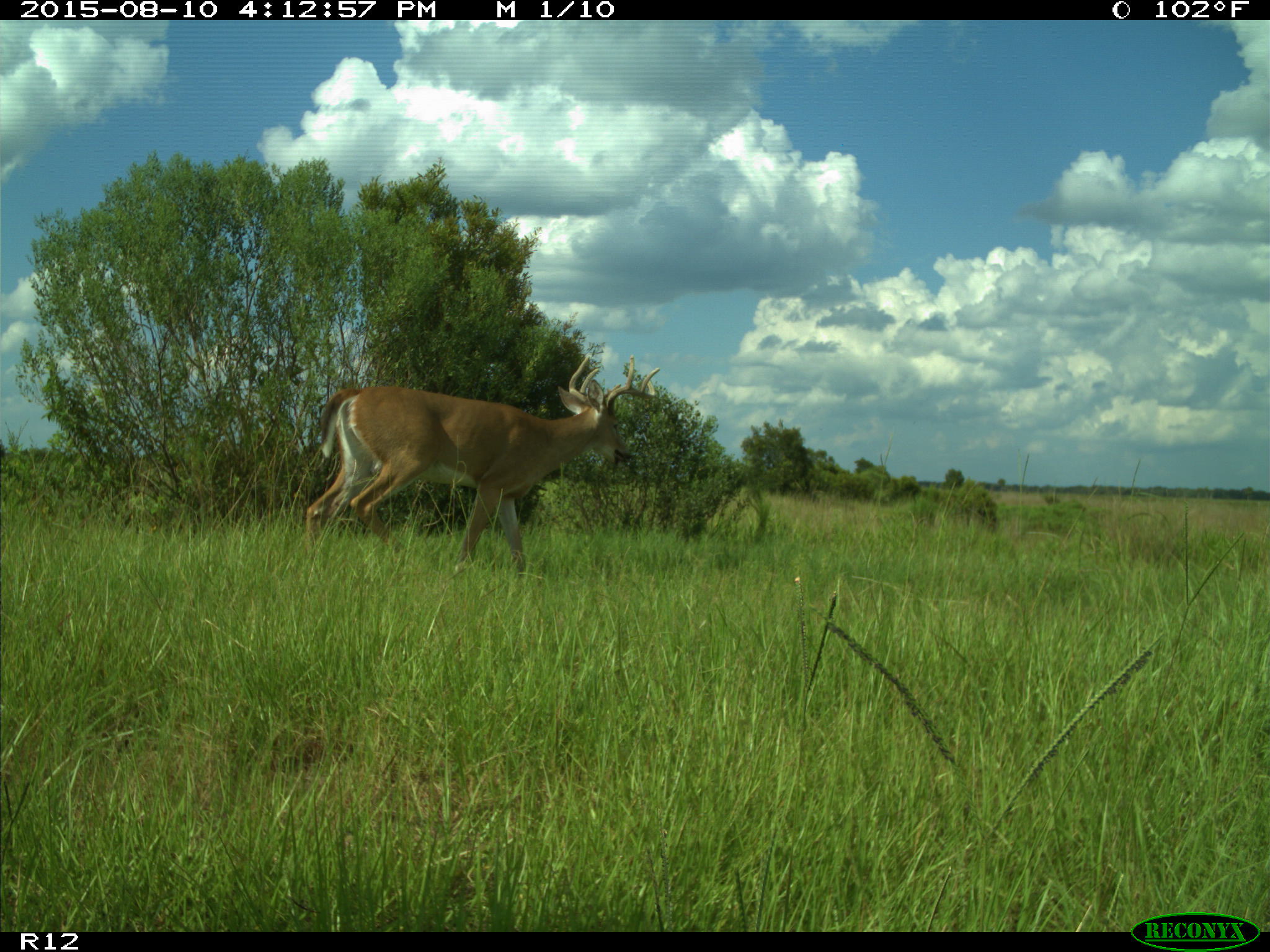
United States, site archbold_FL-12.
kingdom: Animalia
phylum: Chordata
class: Mammalia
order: Artiodactyla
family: Cervidae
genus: Odocoileus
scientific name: Odocoileus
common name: deer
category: unidentified deer